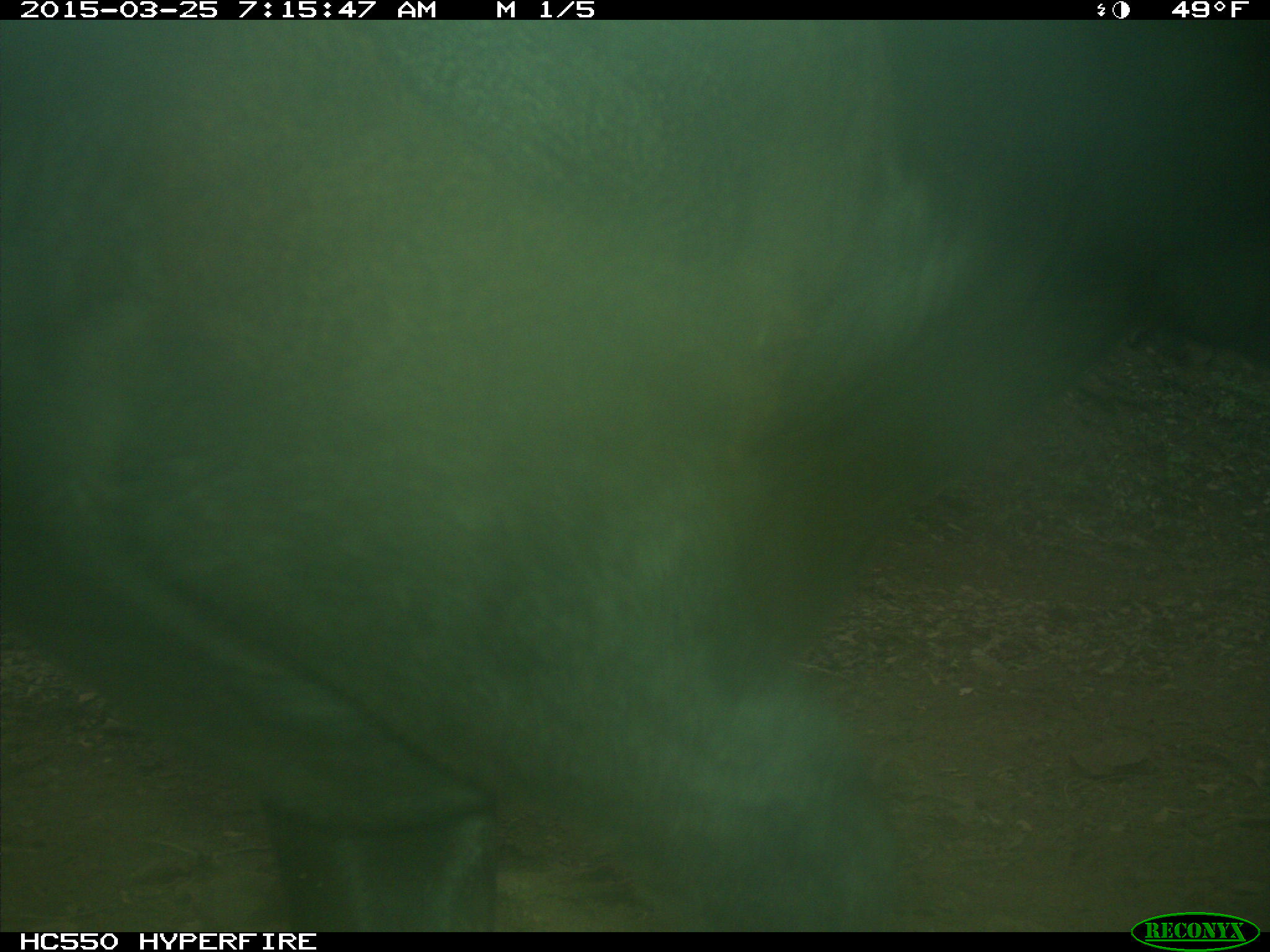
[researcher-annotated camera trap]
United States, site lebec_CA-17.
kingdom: Animalia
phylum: Chordata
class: Mammalia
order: Artiodactyla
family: Bovidae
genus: Bos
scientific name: Bos taurus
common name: domestic cow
Bos taurus (domestic cow).